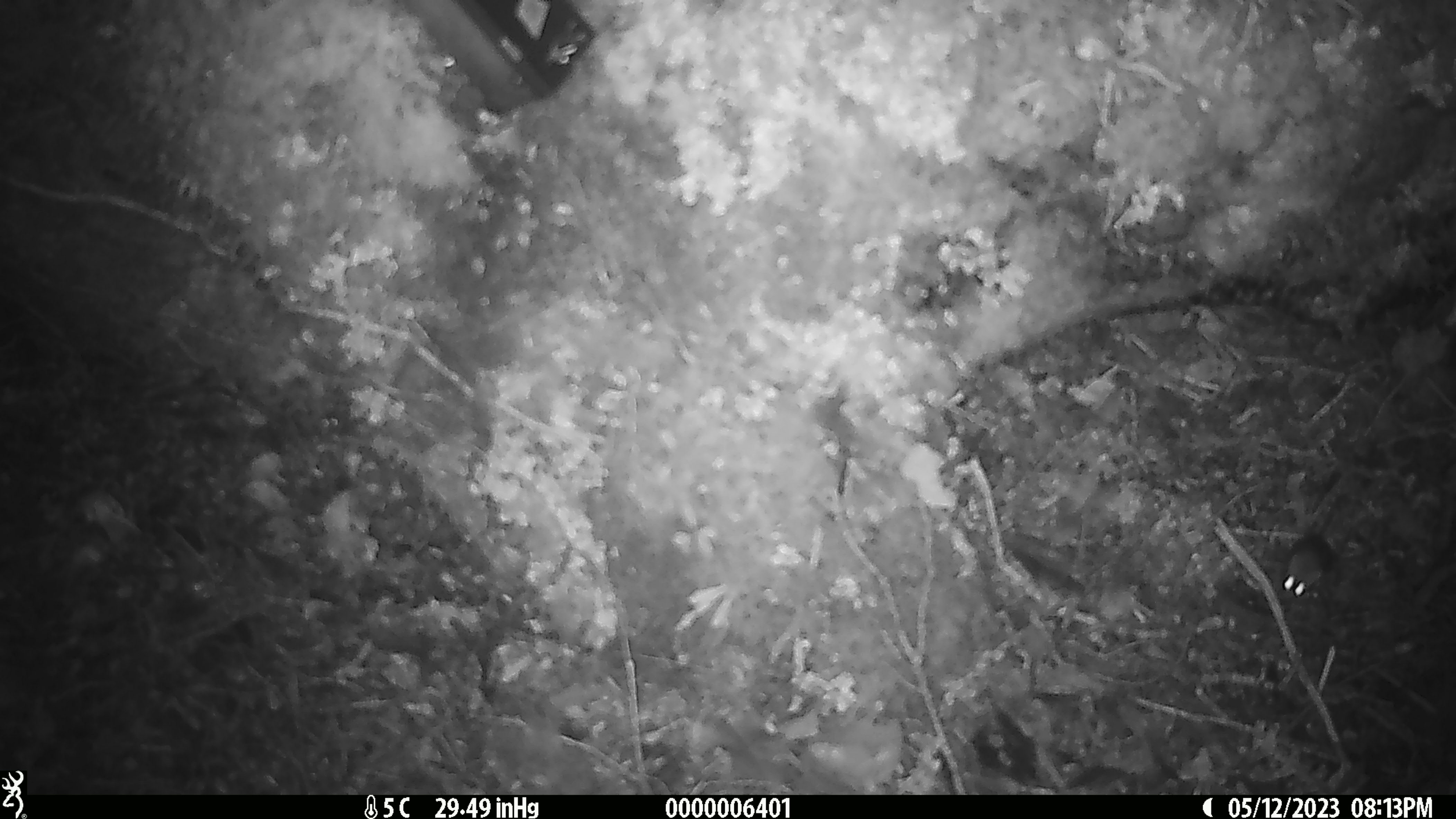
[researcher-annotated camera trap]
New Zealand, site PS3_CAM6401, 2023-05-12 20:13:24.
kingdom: Animalia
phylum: Chordata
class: Mammalia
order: Rodentia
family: Muridae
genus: Mus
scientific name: Mus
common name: mouse